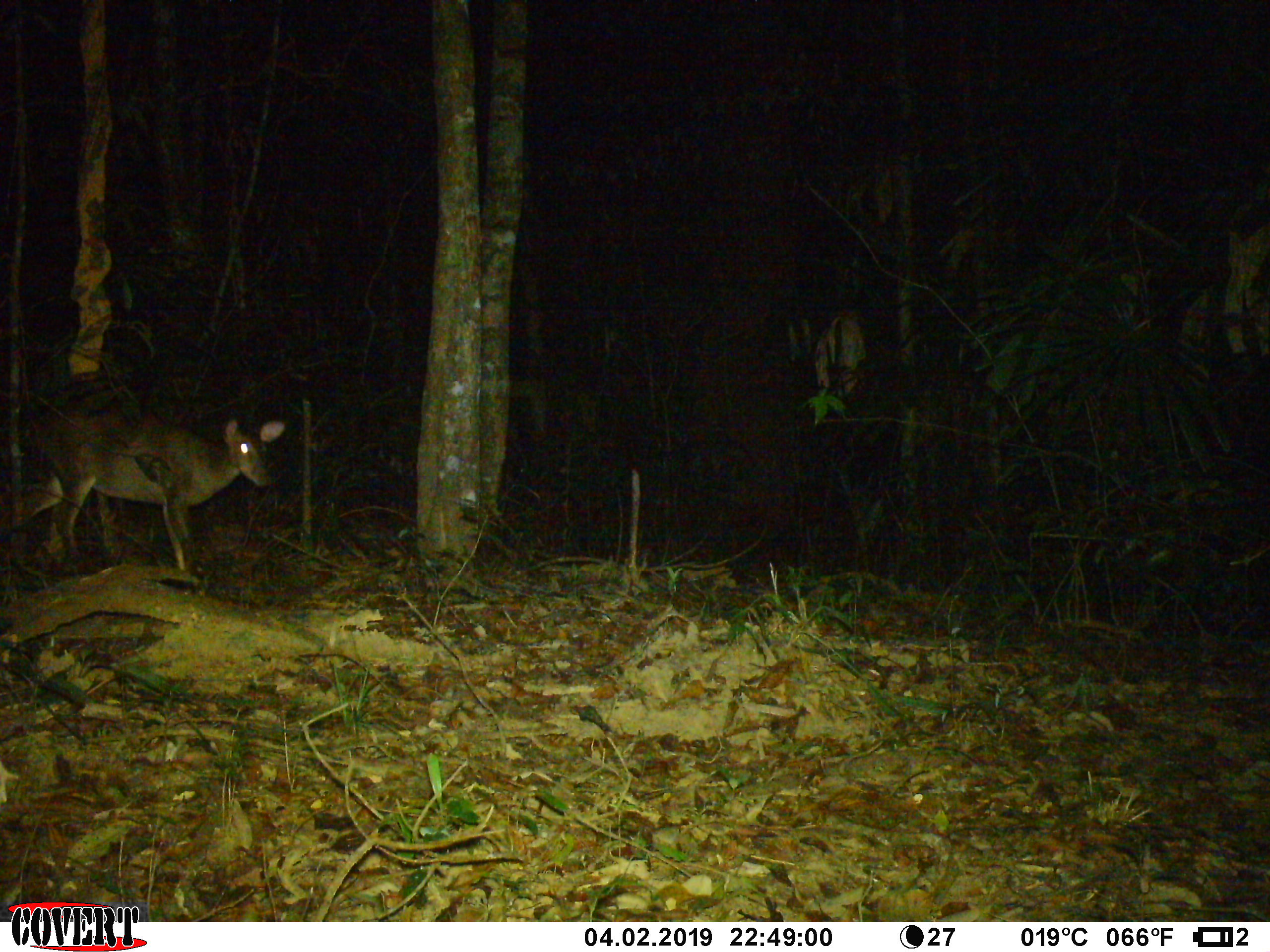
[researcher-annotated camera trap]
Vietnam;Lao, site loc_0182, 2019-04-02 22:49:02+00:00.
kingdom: Animalia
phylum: Chordata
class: Mammalia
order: Artiodactyla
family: Cervidae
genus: Muntiacus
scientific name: Muntiacus vuquangensis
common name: large-antlered muntjac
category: large antlered muntjac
Large antlered muntjac (large-antlered muntjac) (Muntiacus vuquangensis). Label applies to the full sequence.